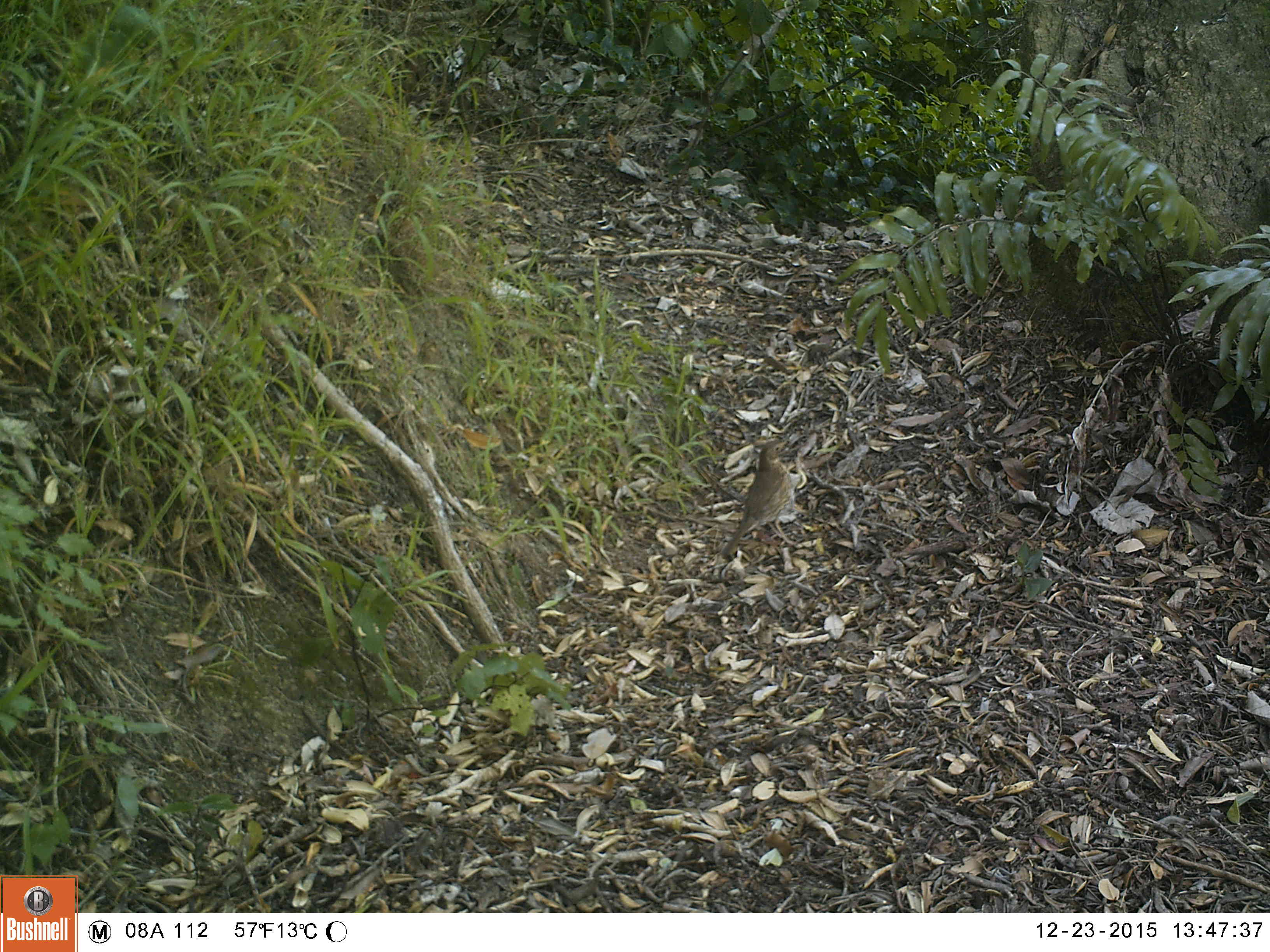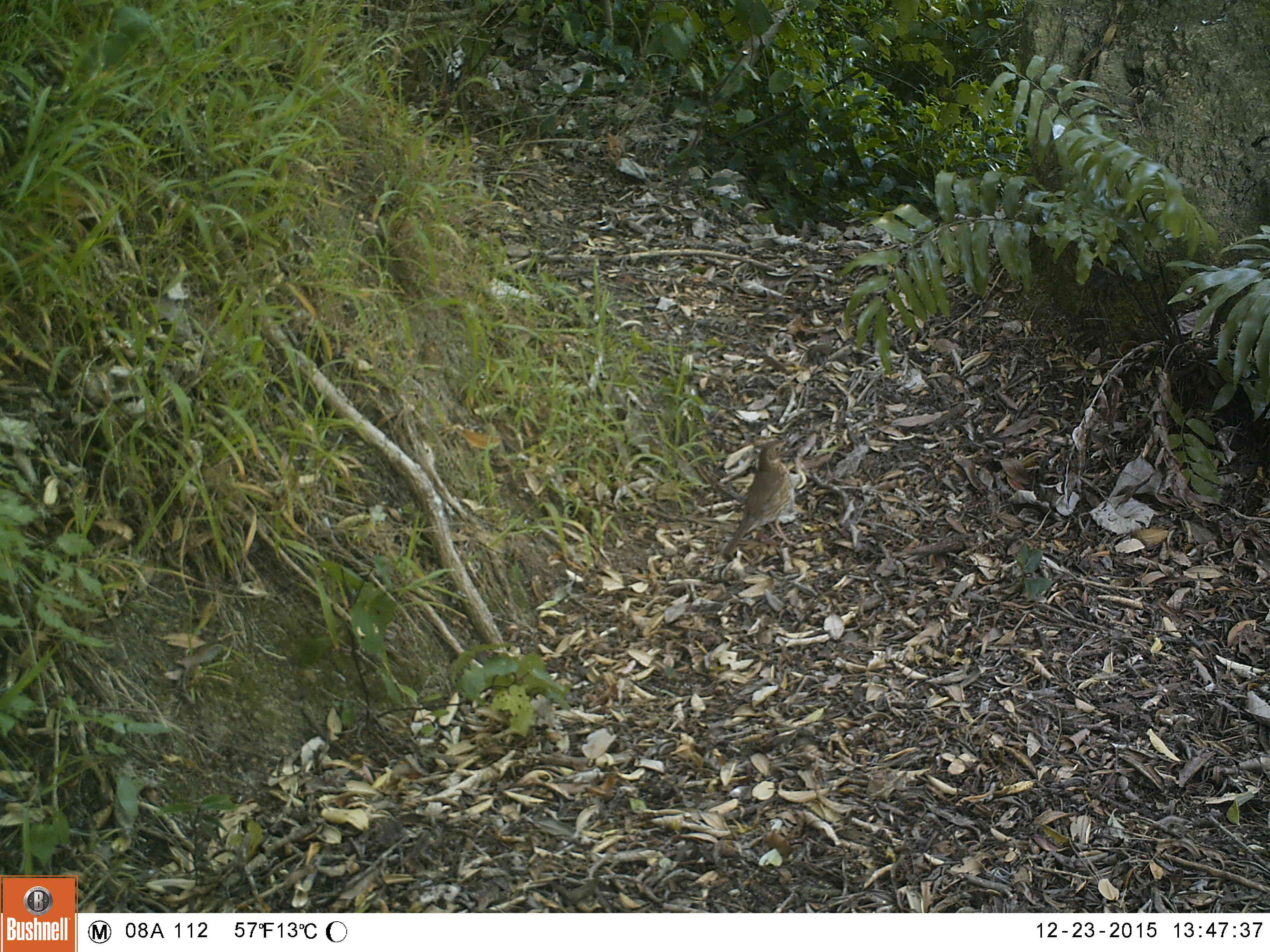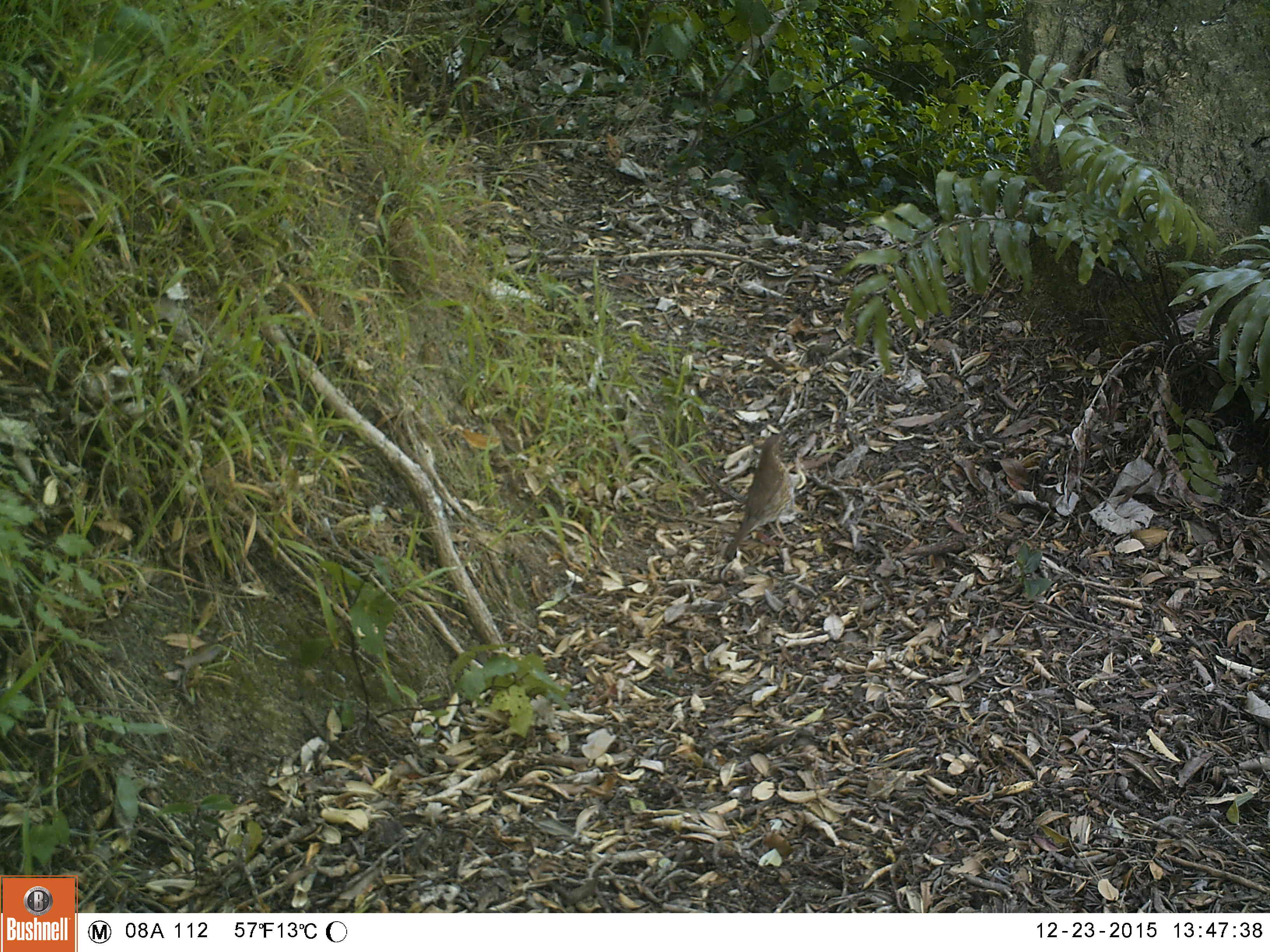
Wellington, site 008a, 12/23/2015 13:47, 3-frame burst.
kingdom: Animalia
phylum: Chordata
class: Aves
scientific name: Aves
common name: bird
Bird (Aves).